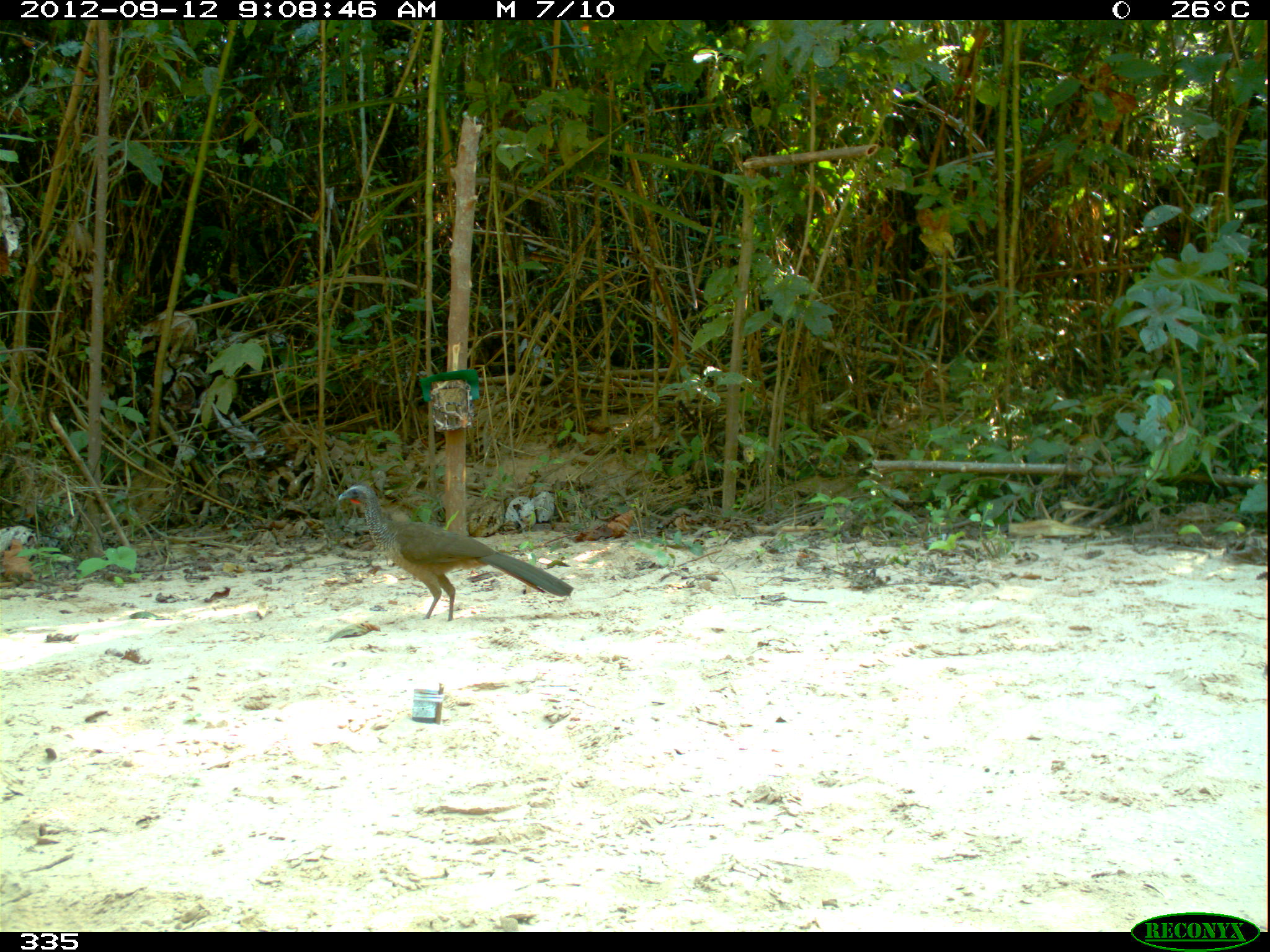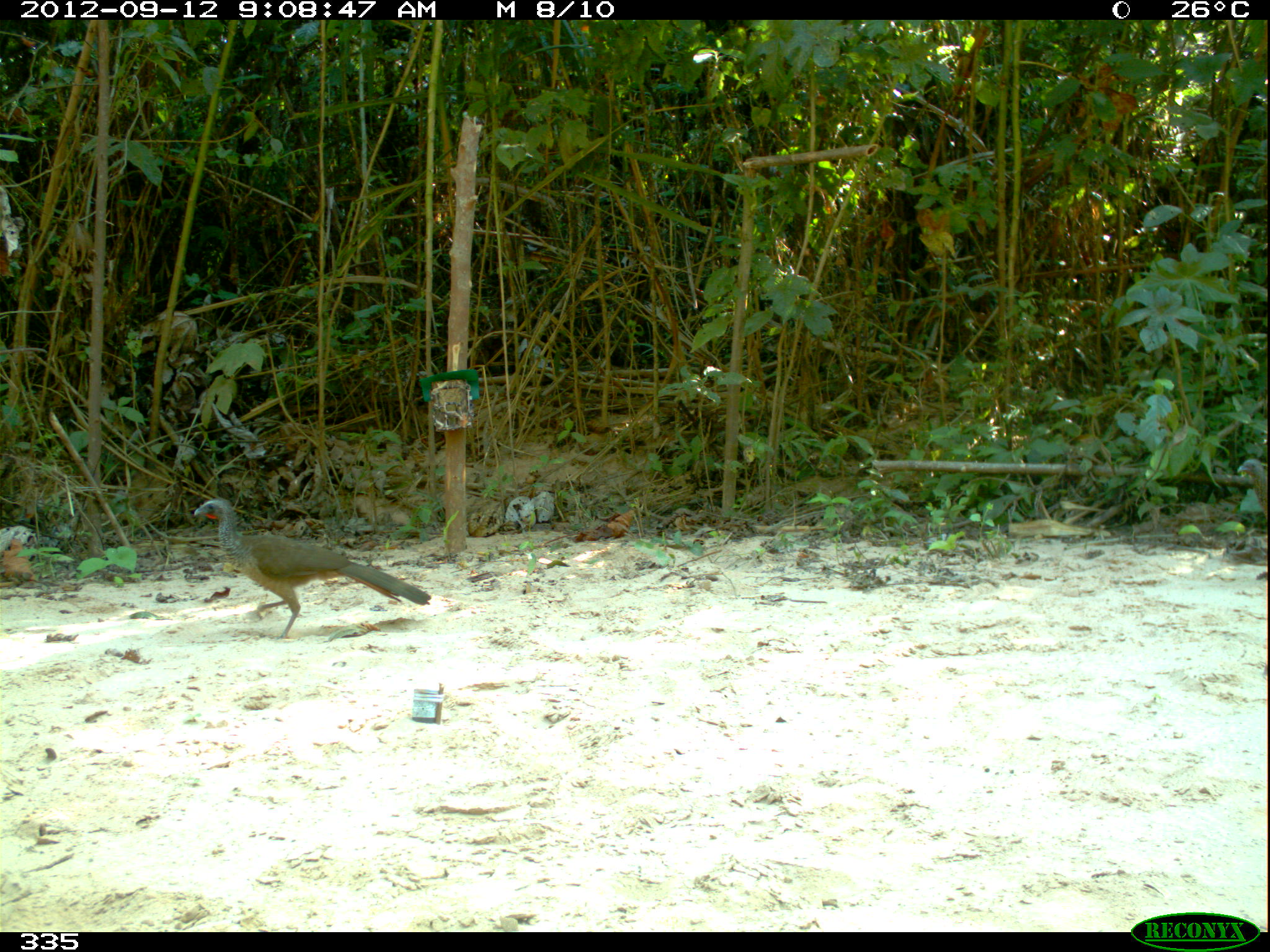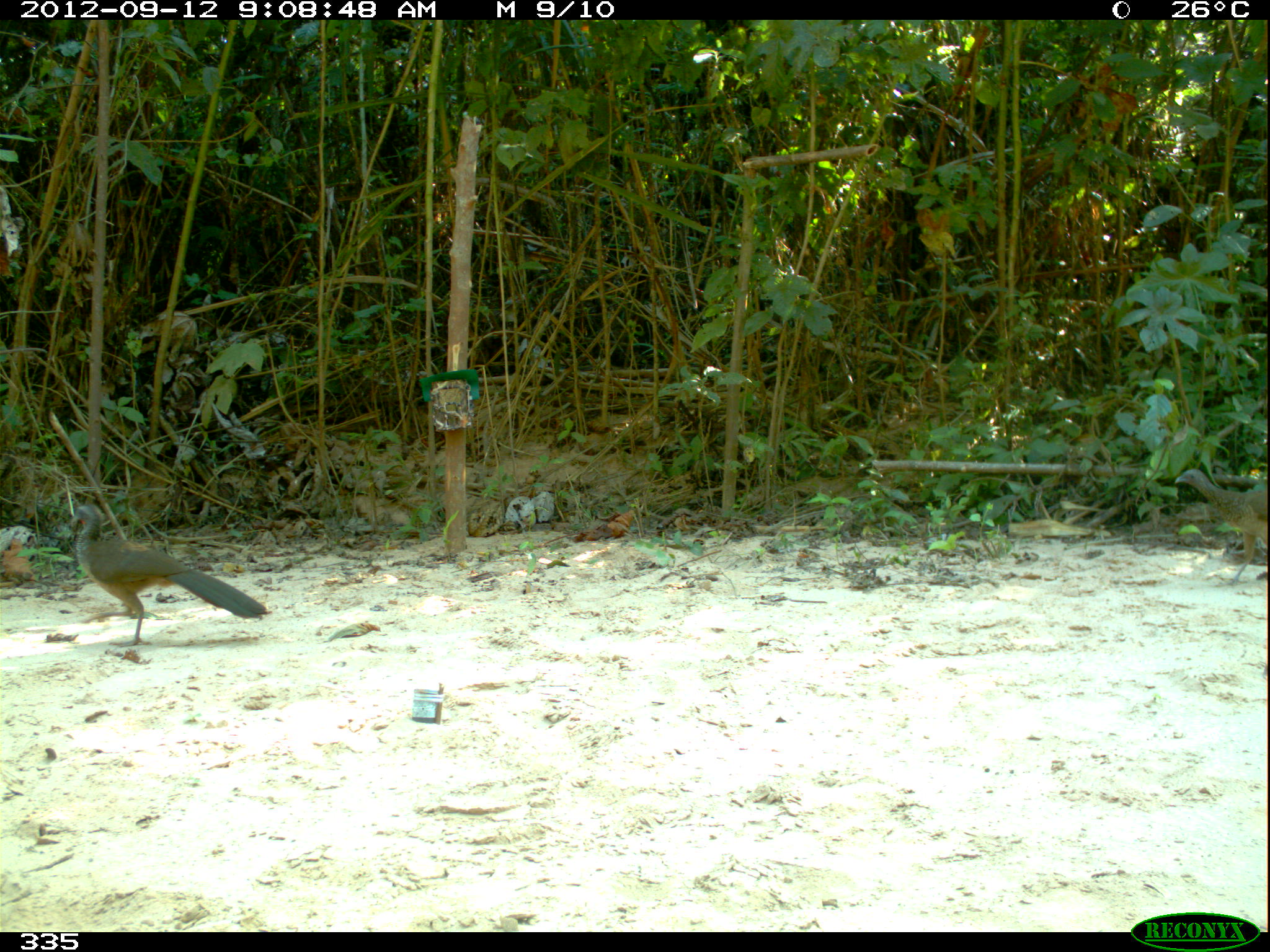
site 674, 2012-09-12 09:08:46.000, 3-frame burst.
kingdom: Animalia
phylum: Chordata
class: Aves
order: Galliformes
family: Cracidae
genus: Penelope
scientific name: Penelope superciliaris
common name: rusty-margined guan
Penelope superciliaris (rusty-margined guan).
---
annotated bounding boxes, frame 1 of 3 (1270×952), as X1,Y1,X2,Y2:
penelope superciliaris: 336,483,573,621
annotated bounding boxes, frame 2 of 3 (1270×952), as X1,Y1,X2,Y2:
penelope superciliaris: 192,496,431,639; 1240,459,1270,577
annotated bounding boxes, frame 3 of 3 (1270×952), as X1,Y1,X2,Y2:
penelope superciliaris: 66,503,269,646; 1175,467,1270,589